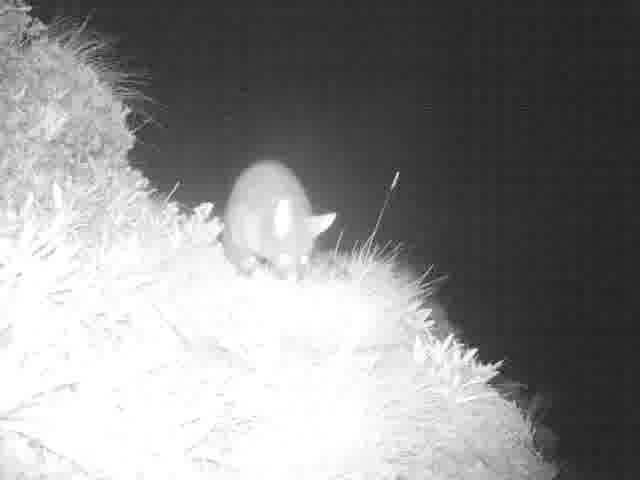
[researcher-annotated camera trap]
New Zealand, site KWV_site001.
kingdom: Animalia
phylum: Chordata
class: Mammalia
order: Diprotodontia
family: Phalangeridae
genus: Trichosurus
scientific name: Trichosurus vulpecula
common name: common brushtail possum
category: possum